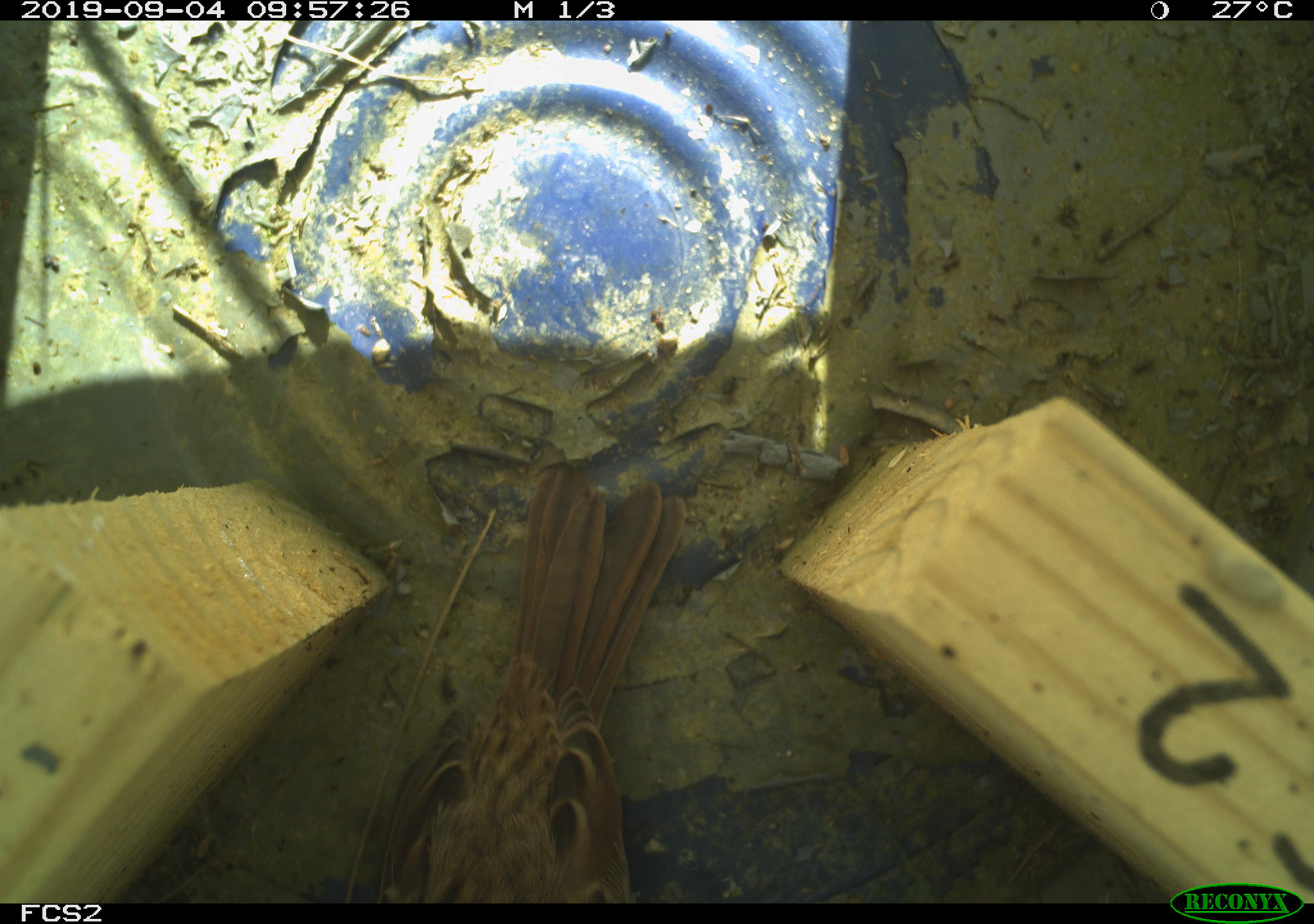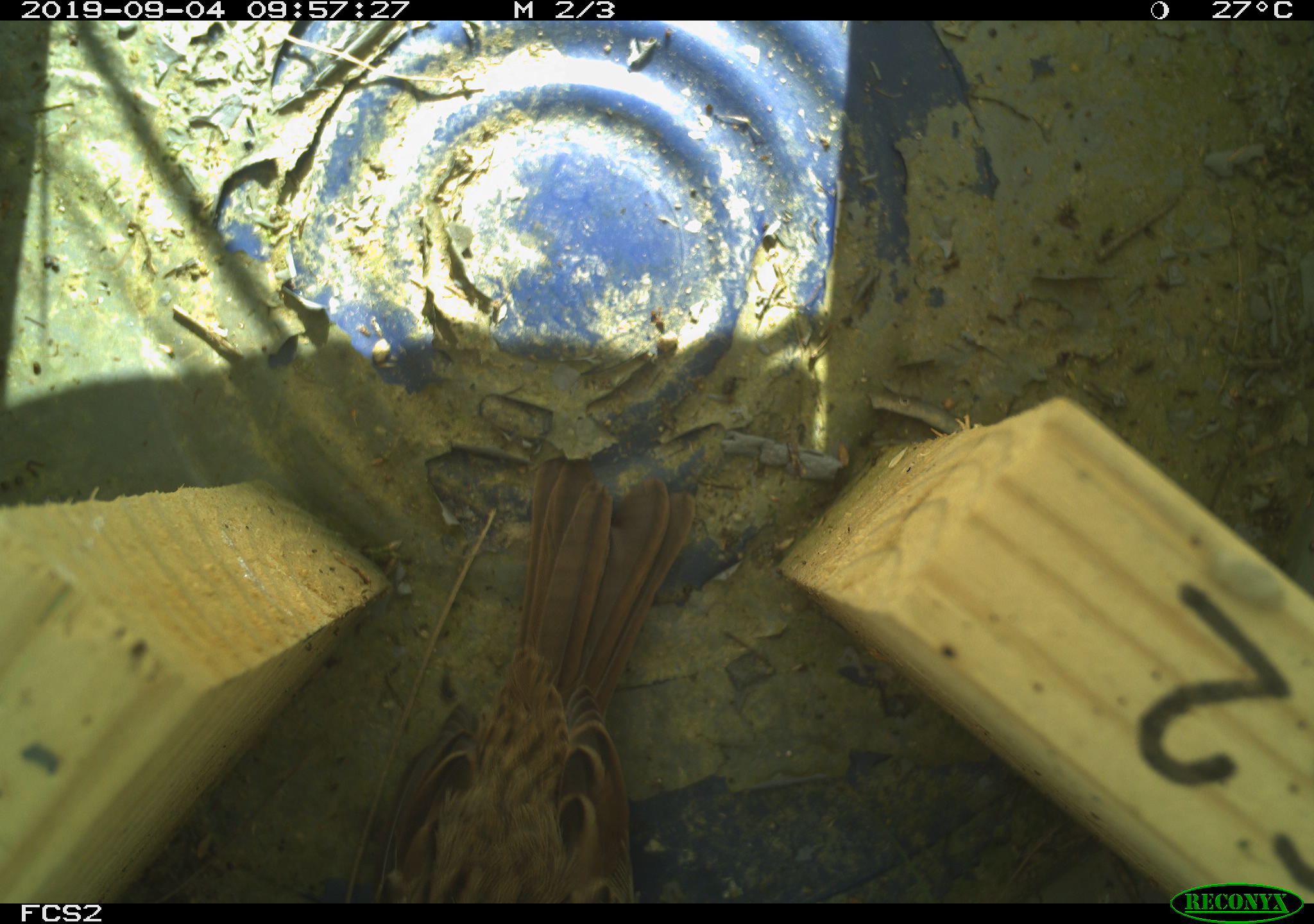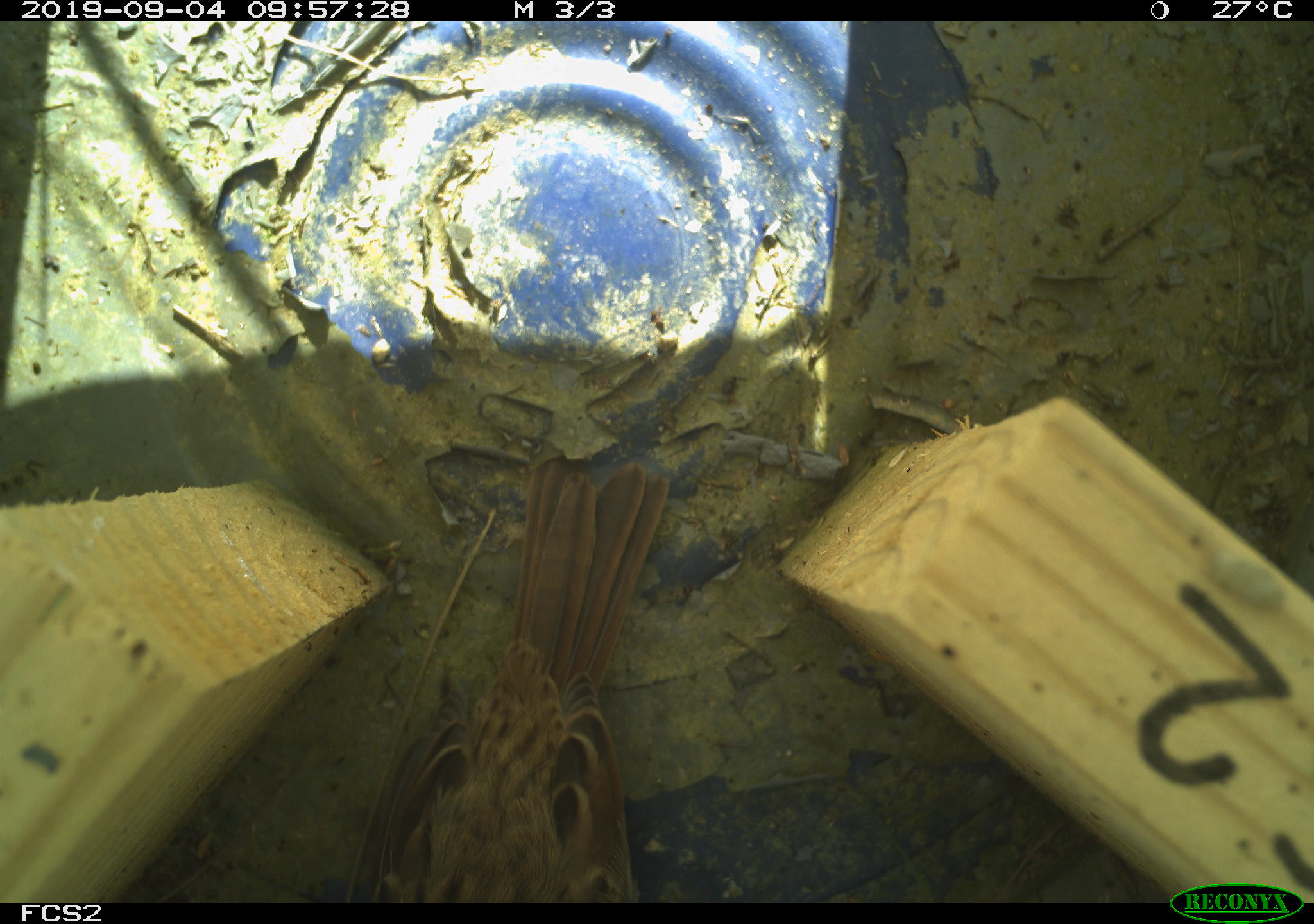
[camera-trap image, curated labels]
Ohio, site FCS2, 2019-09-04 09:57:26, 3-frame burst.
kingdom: Animalia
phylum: Chordata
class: Aves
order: Passeriformes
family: Passerellidae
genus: Melospiza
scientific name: Melospiza melodia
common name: song sparrow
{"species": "song sparrow (Melospiza melodia)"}